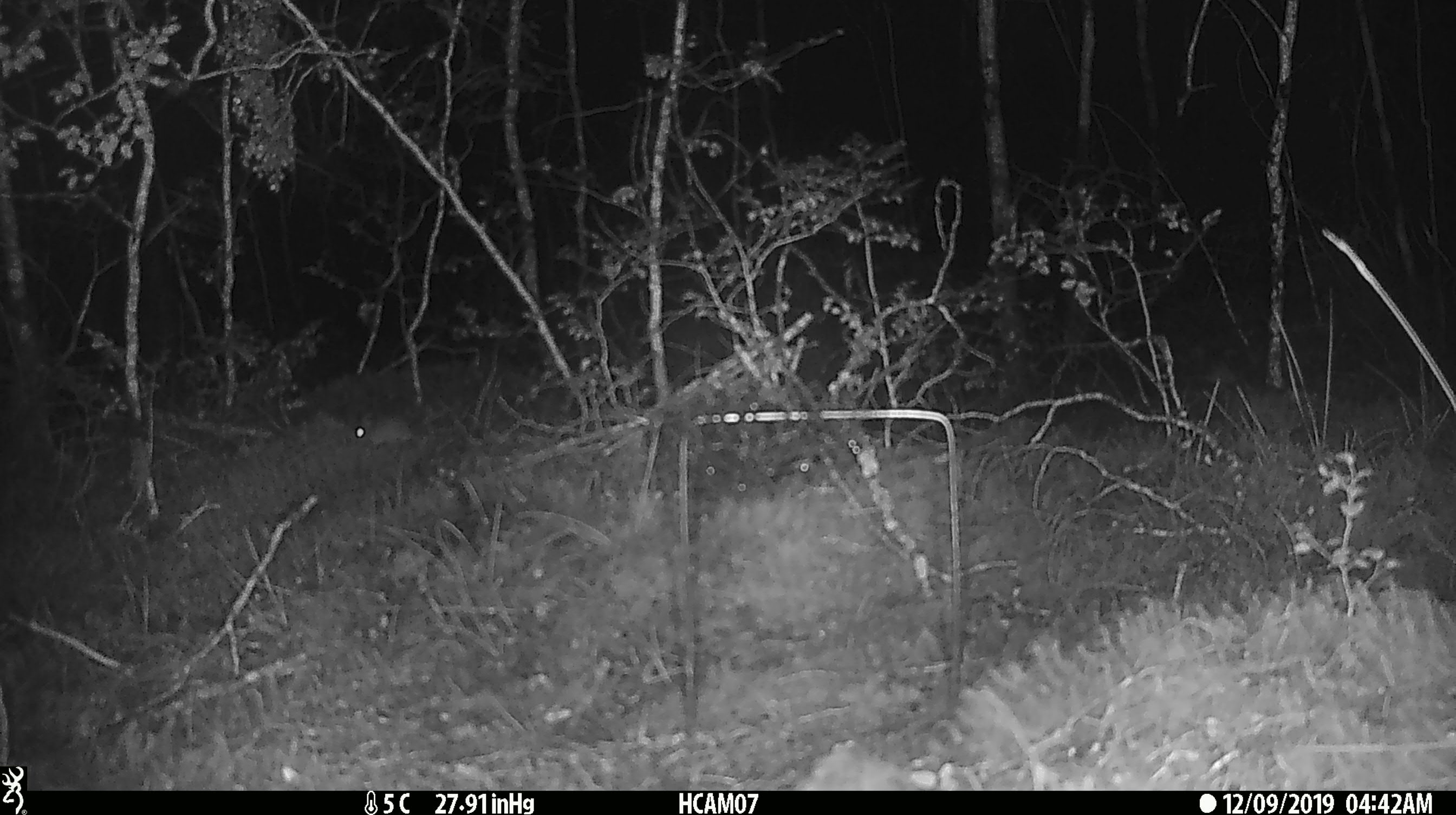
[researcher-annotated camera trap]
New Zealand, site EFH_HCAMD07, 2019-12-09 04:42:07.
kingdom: Animalia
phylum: Chordata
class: Mammalia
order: Rodentia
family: Muridae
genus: Mus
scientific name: Mus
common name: mouse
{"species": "mouse (Mus)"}